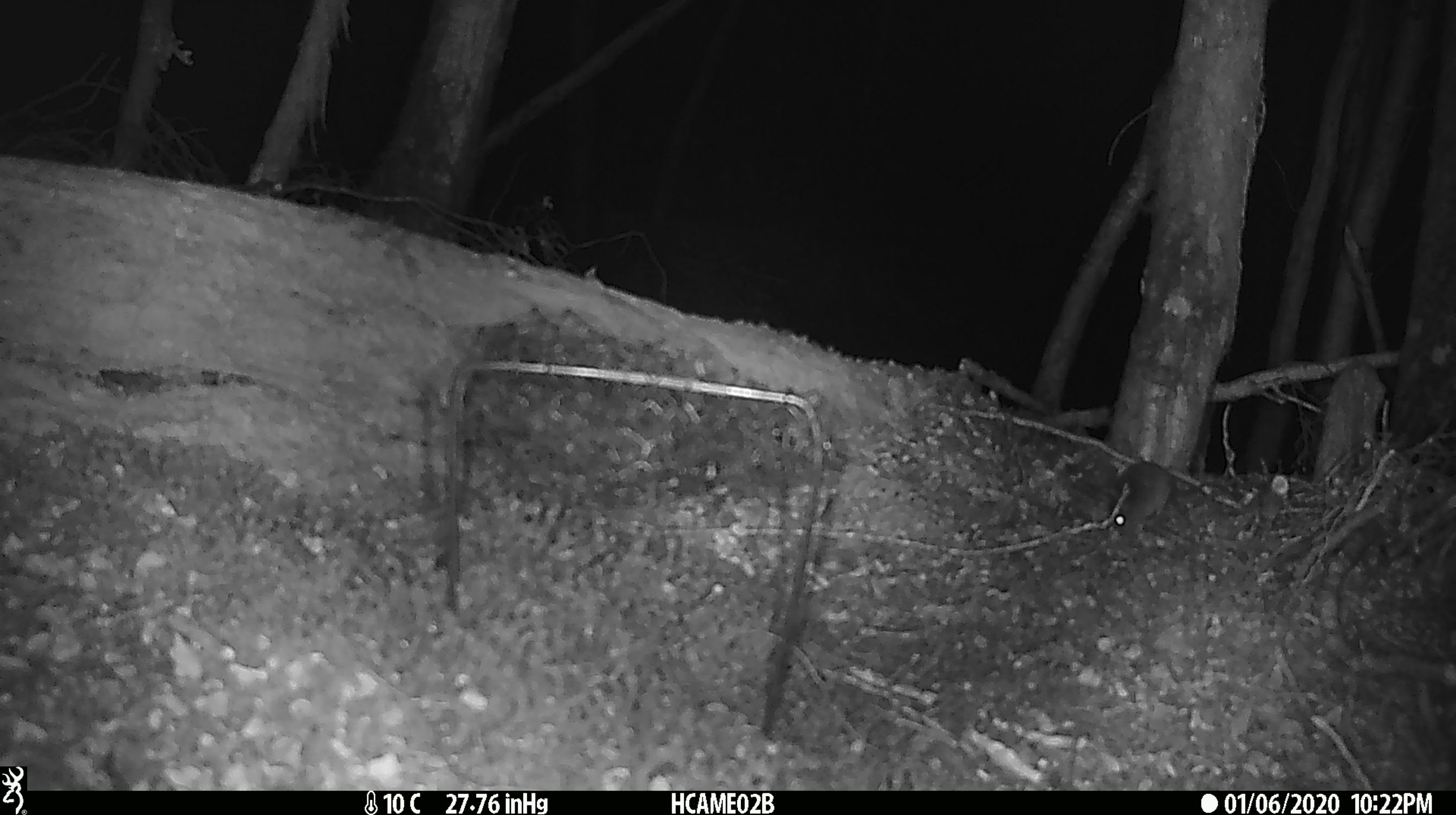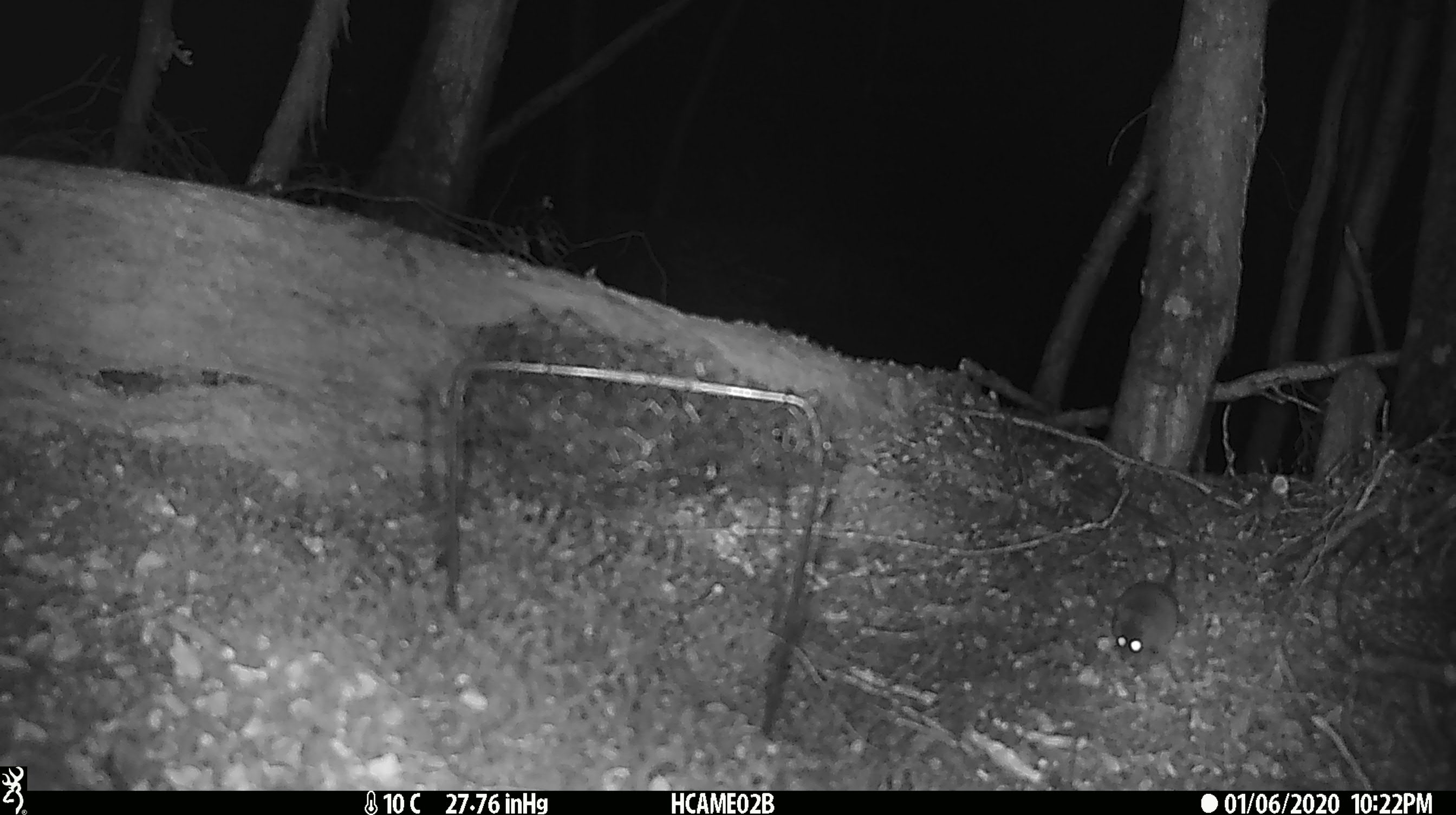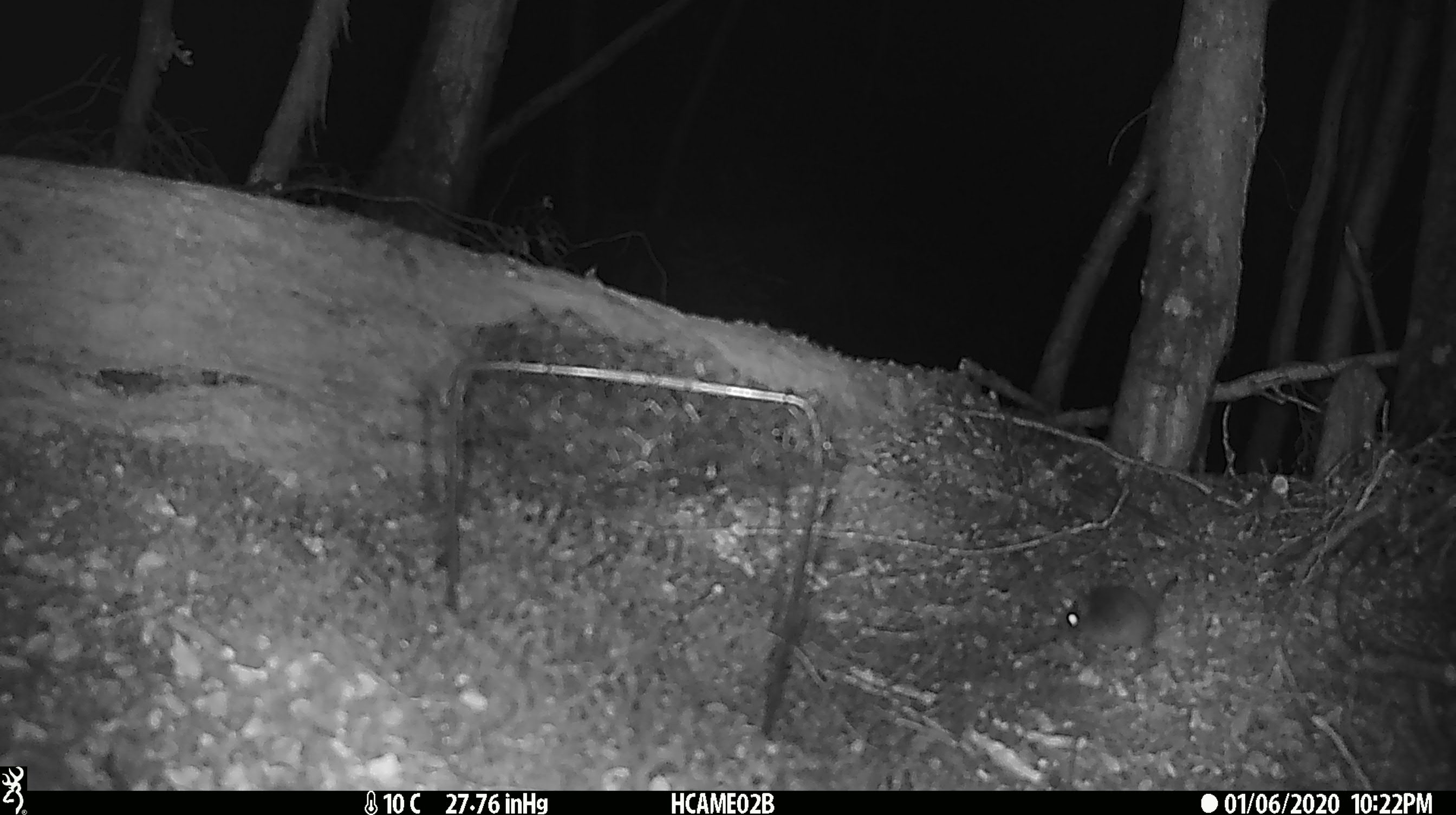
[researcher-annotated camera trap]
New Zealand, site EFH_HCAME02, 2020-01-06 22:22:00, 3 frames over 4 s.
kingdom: Animalia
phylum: Chordata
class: Mammalia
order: Rodentia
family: Muridae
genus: Mus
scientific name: Mus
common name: mouse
Mouse (Mus).